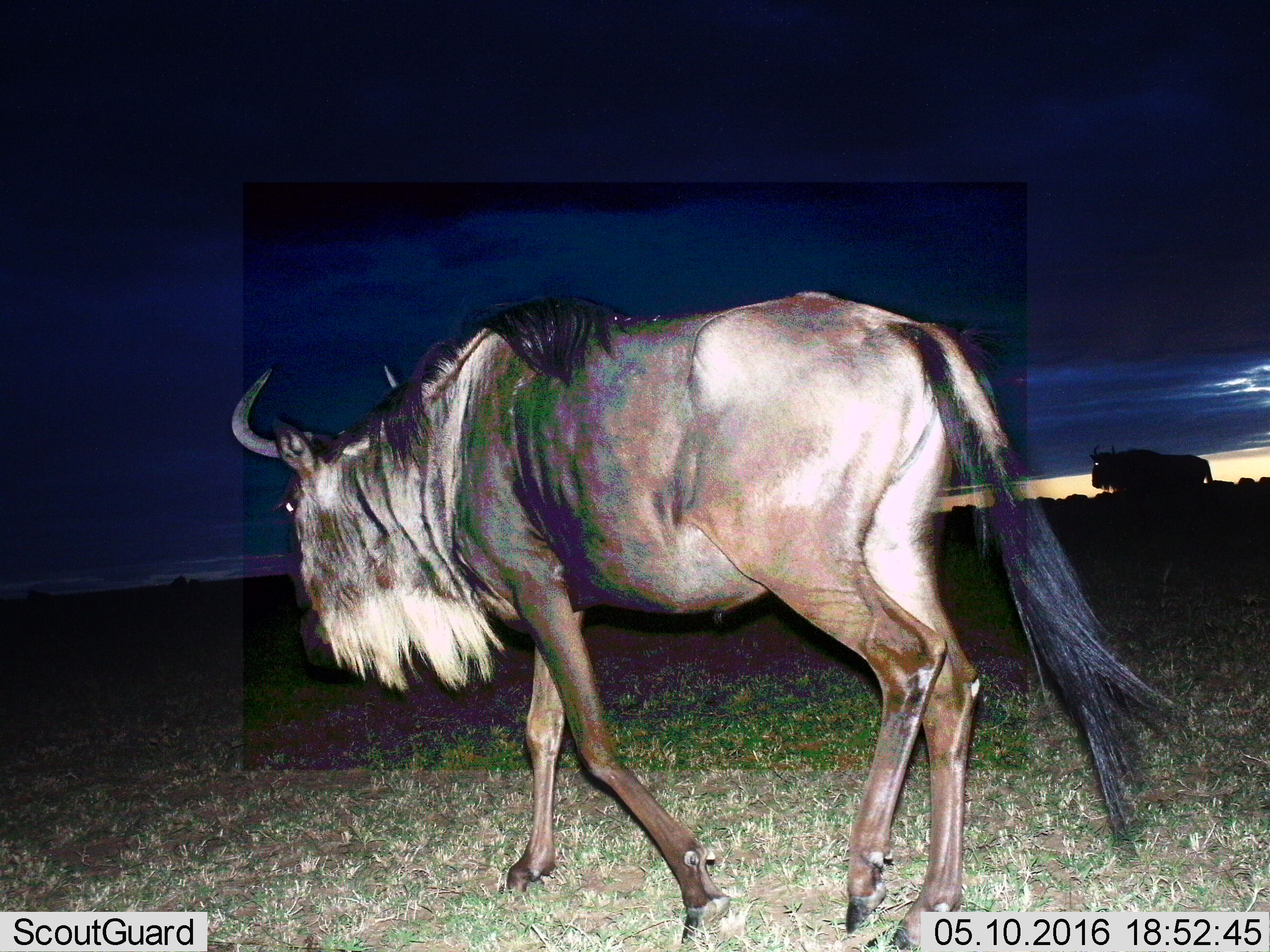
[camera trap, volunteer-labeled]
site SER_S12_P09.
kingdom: Animalia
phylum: Chordata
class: Mammalia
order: Artiodactyla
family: Bovidae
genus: Connochaetes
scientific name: Connochaetes taurinus taurinus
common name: blue wildebeest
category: wildebeestblue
Wildebeestblue (blue wildebeest) (Connochaetes taurinus taurinus), count 2. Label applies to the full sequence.